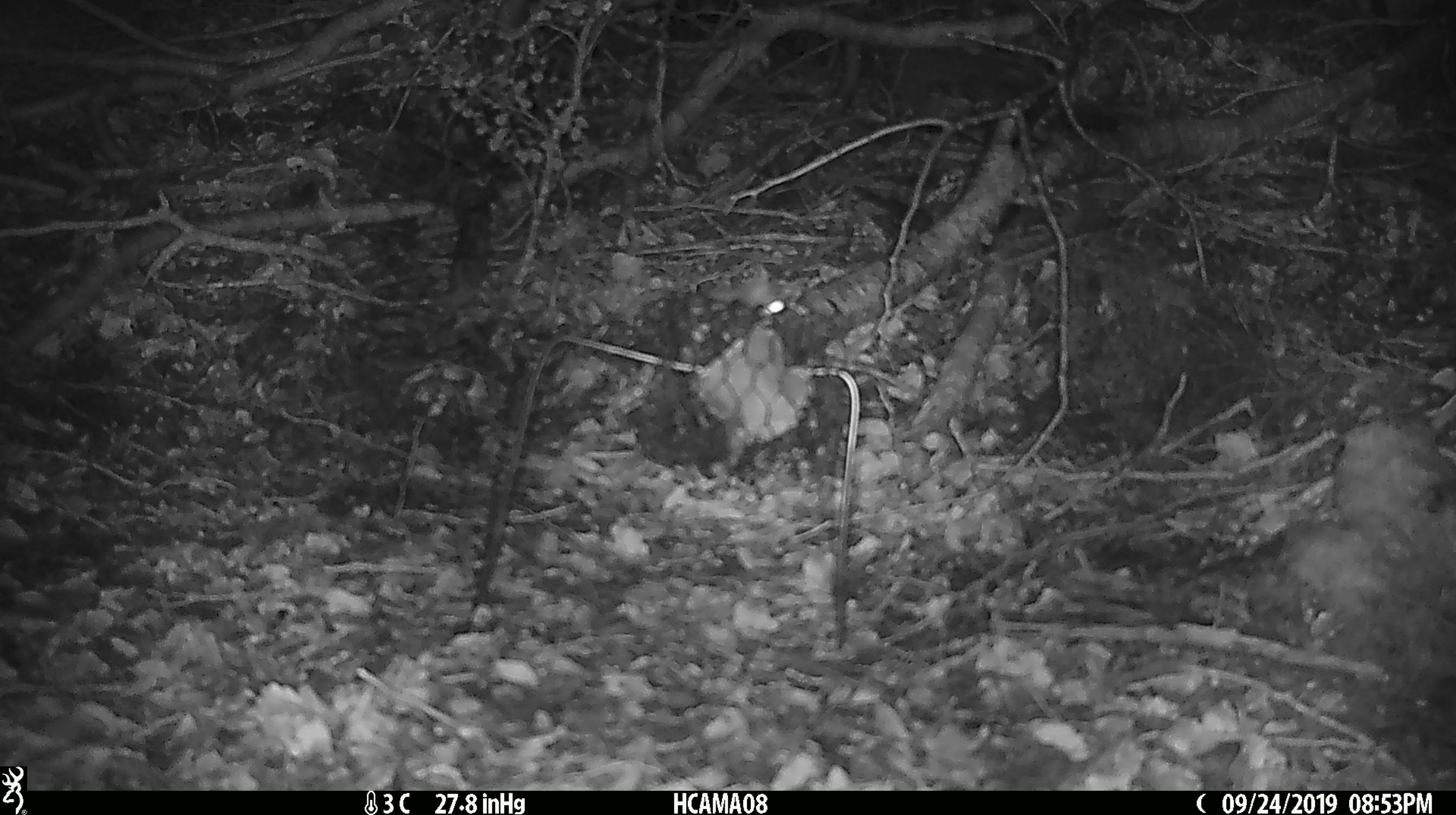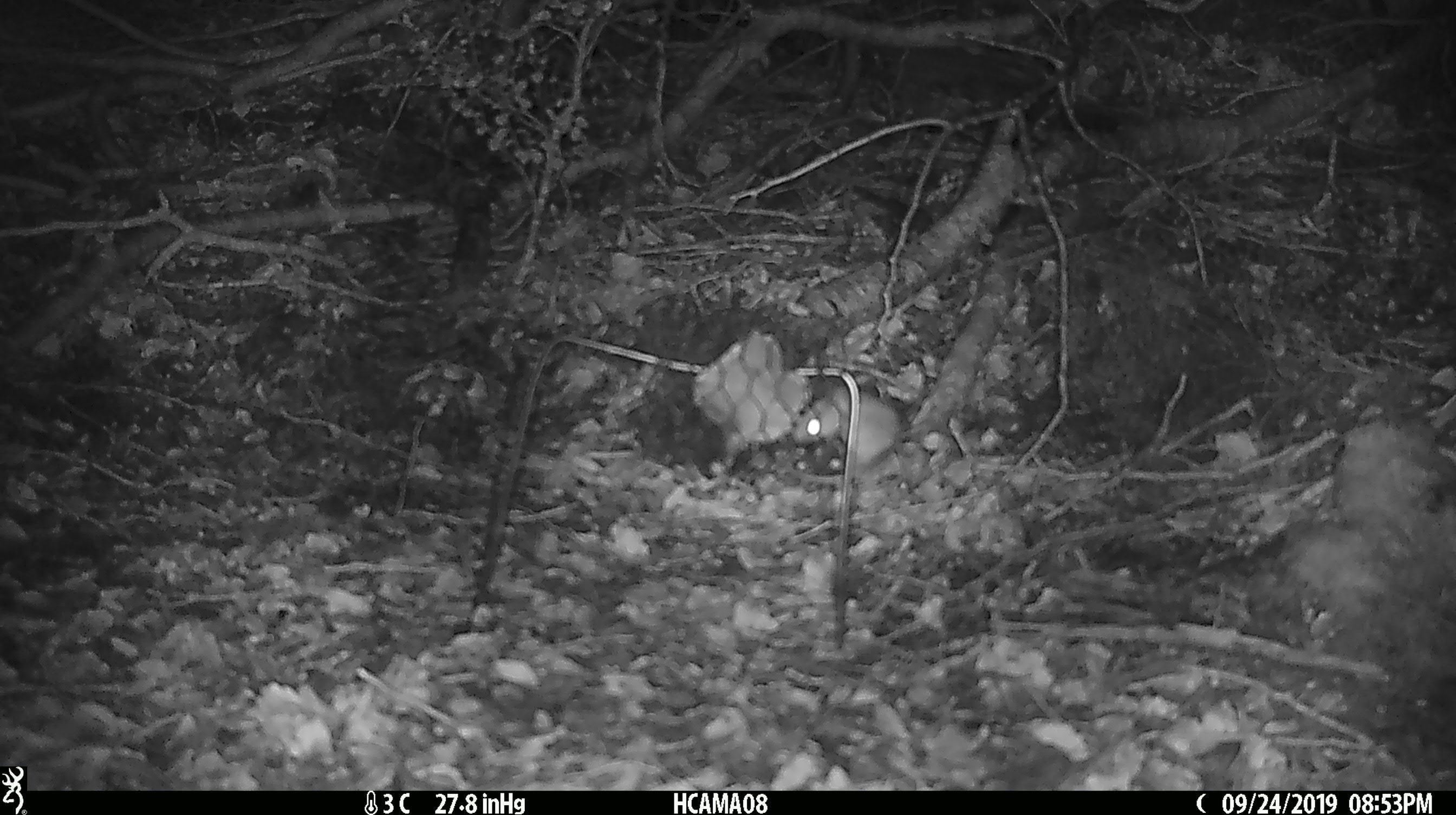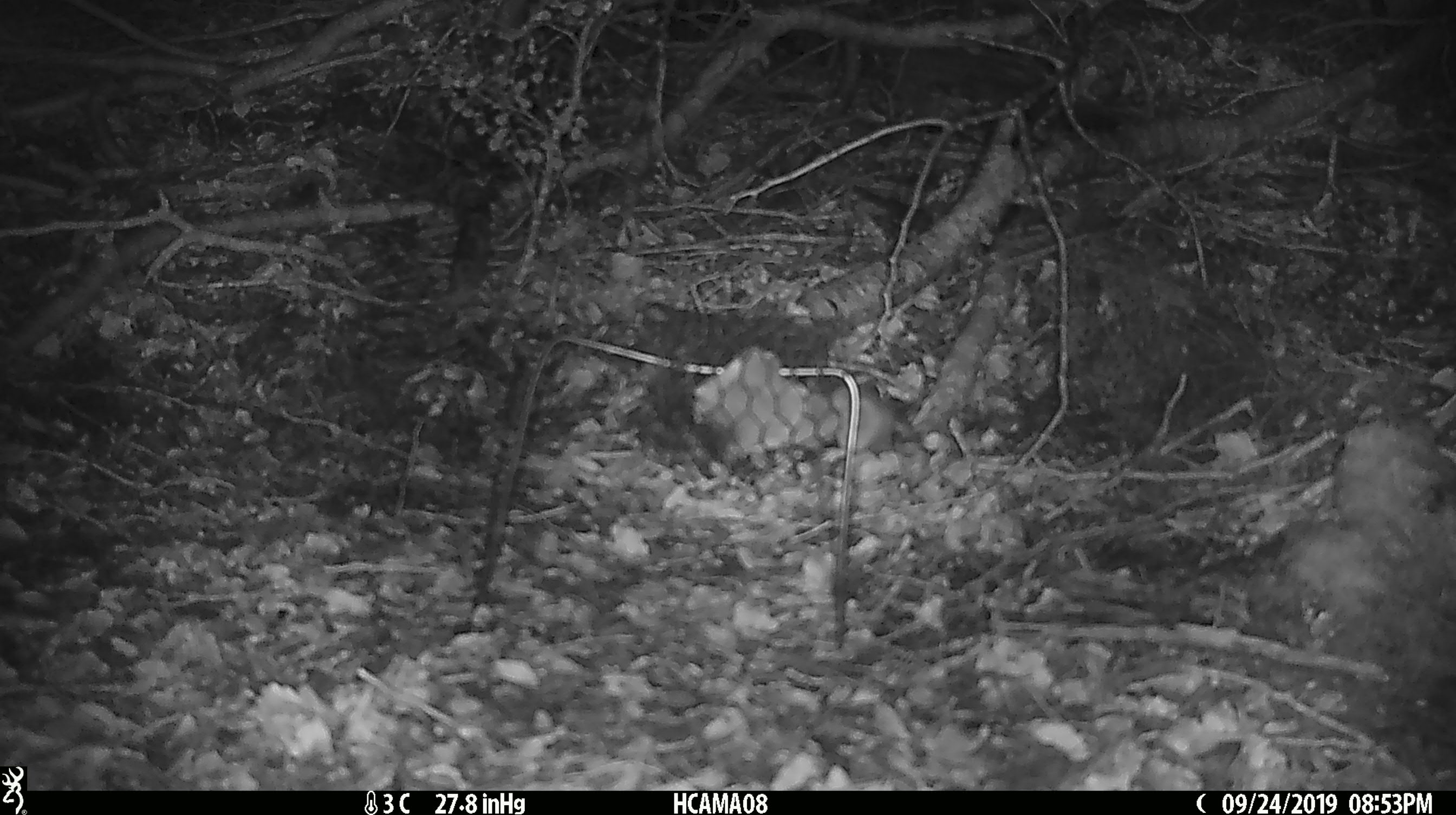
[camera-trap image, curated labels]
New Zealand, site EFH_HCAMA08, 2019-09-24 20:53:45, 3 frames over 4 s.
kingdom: Animalia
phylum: Chordata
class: Mammalia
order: Rodentia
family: Muridae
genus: Mus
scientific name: Mus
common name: mouse